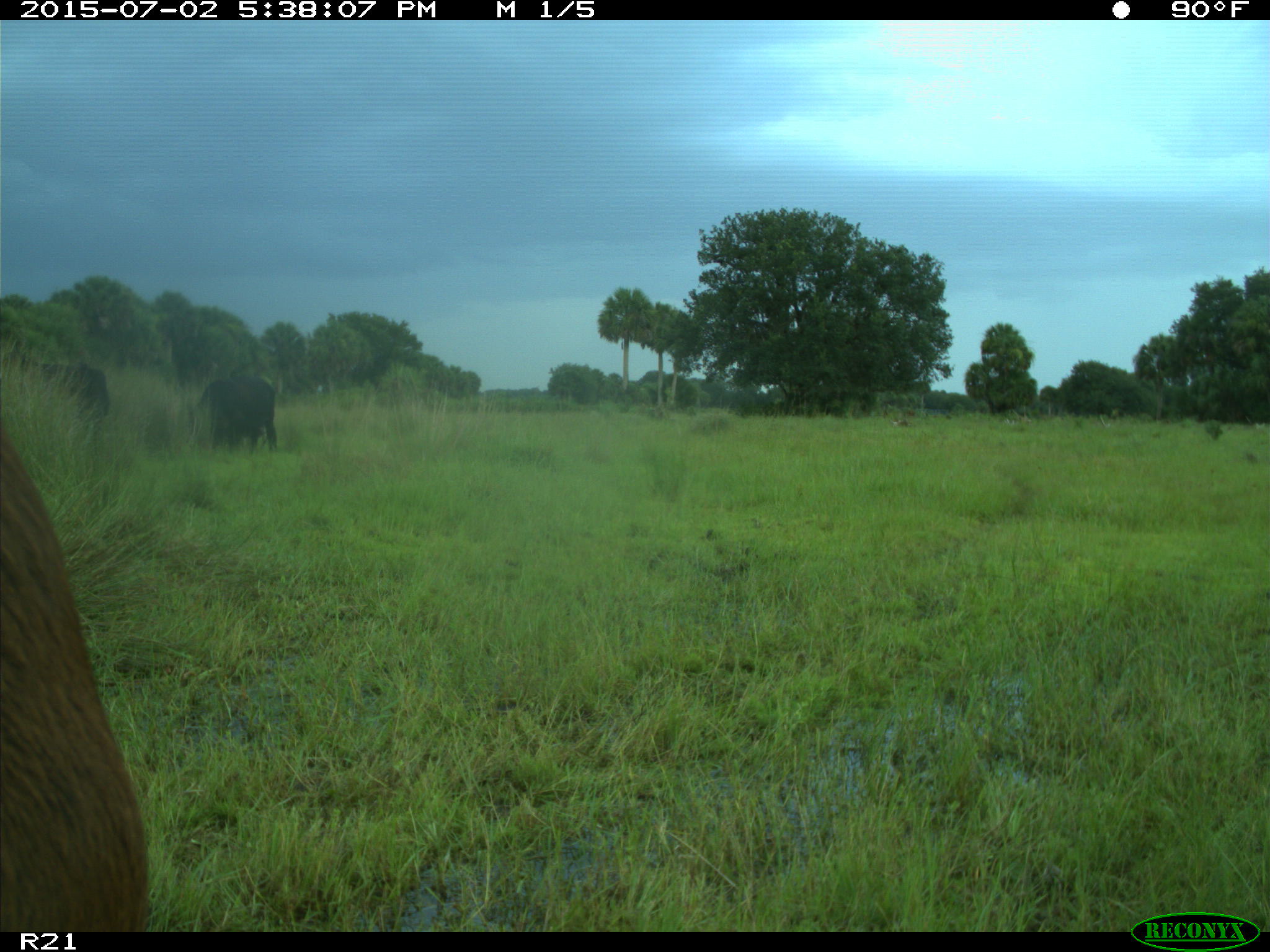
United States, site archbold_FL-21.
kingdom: Animalia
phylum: Chordata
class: Mammalia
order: Artiodactyla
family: Bovidae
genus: Bos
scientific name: Bos taurus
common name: domestic cow